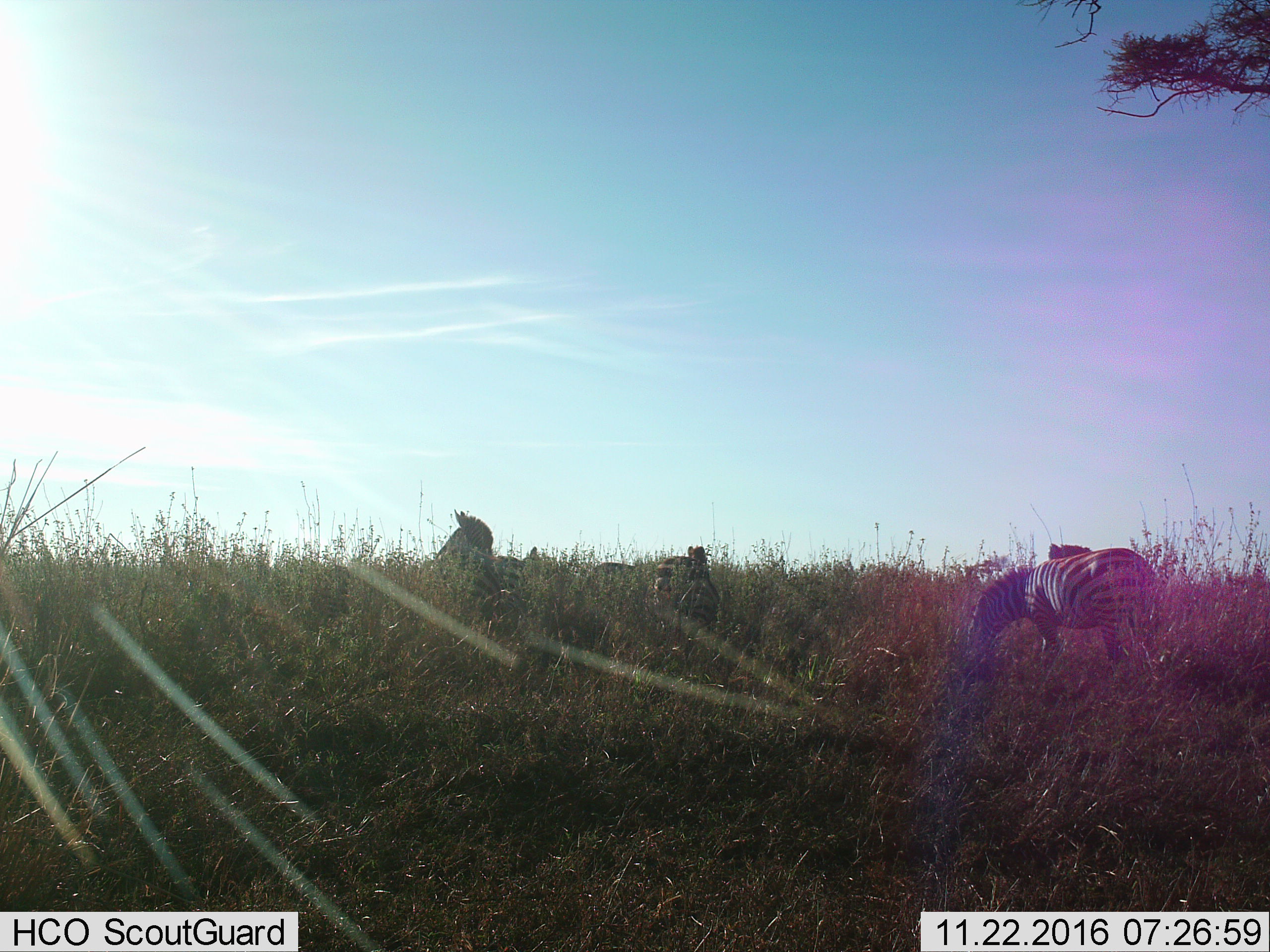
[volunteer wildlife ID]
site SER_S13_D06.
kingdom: Animalia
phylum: Chordata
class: Mammalia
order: Perissodactyla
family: Equidae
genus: Equus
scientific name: Equus quagga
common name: plains zebra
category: zebraplains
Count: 3.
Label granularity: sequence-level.